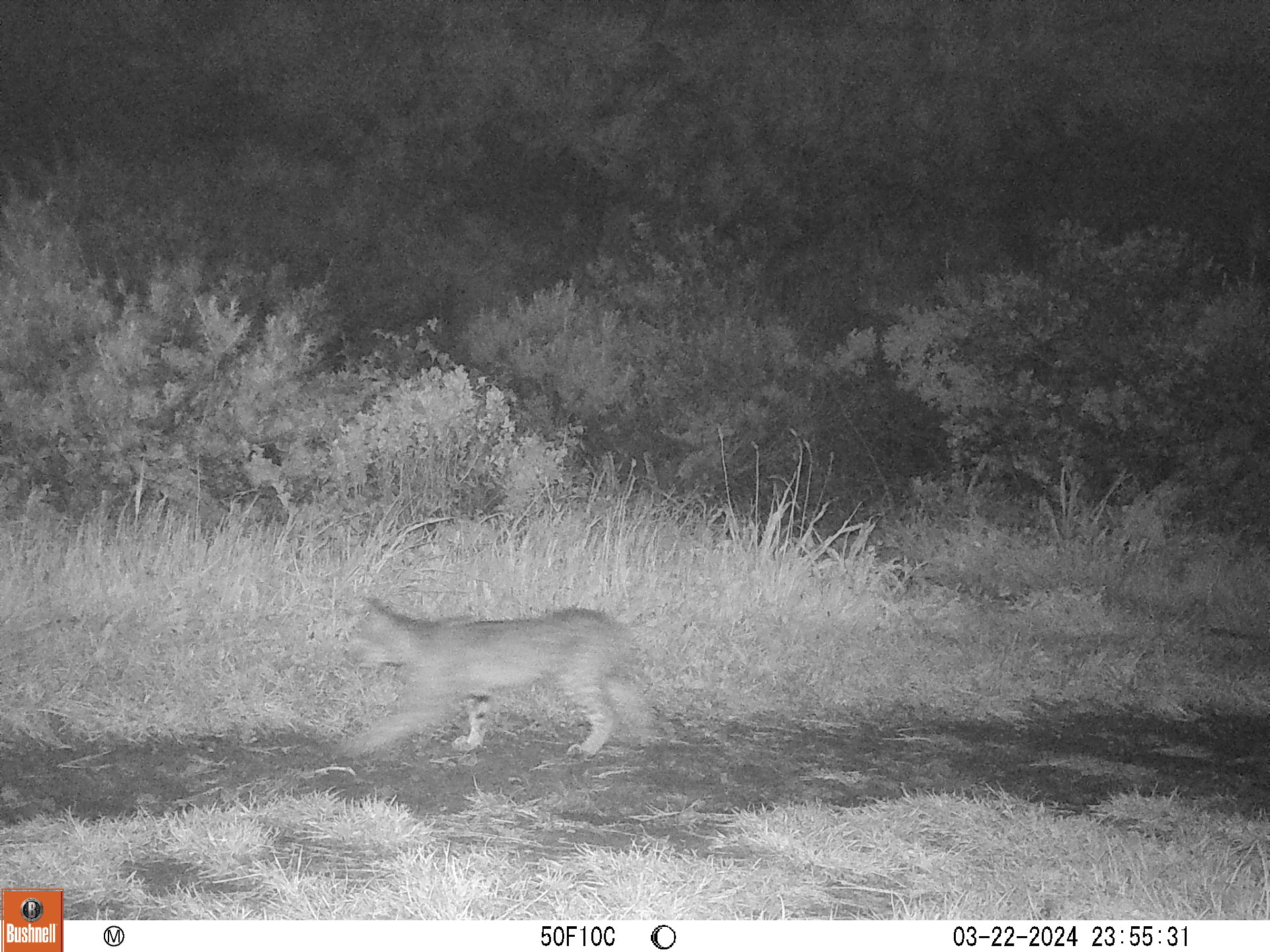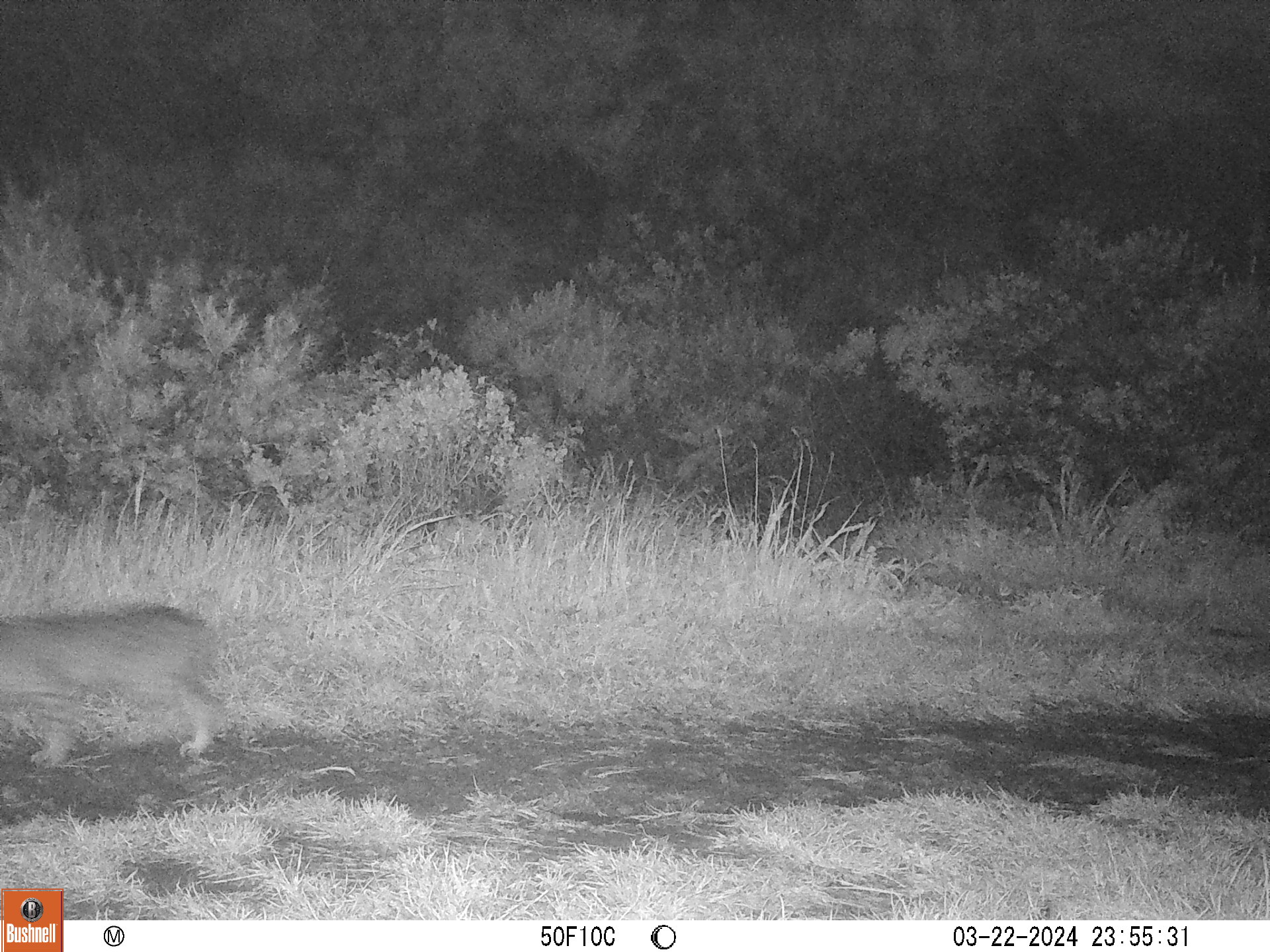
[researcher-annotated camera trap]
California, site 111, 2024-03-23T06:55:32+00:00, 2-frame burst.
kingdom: Animalia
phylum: Chordata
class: Mammalia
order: Carnivora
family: Felidae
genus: Lynx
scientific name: Lynx rufus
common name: bobcat